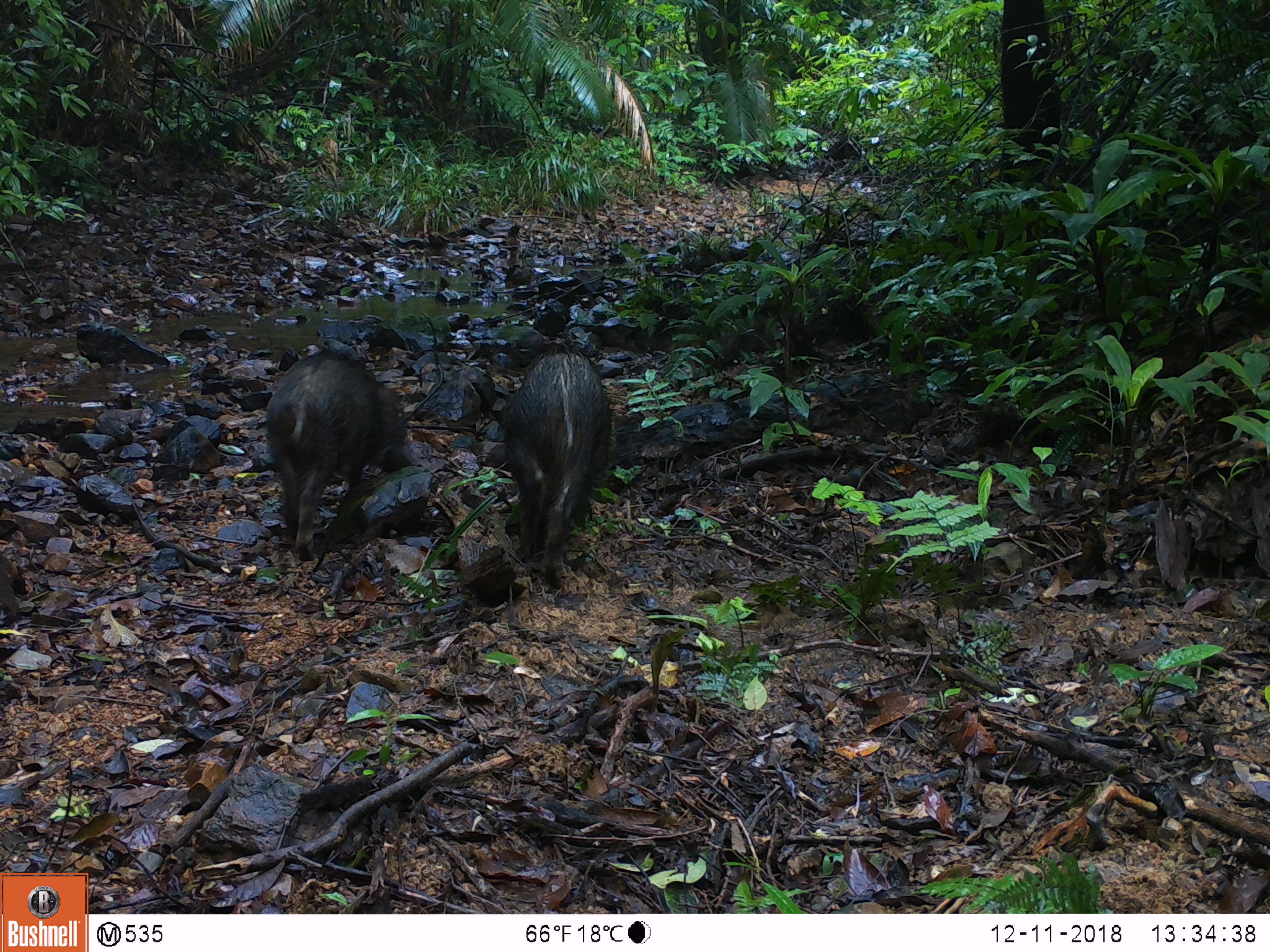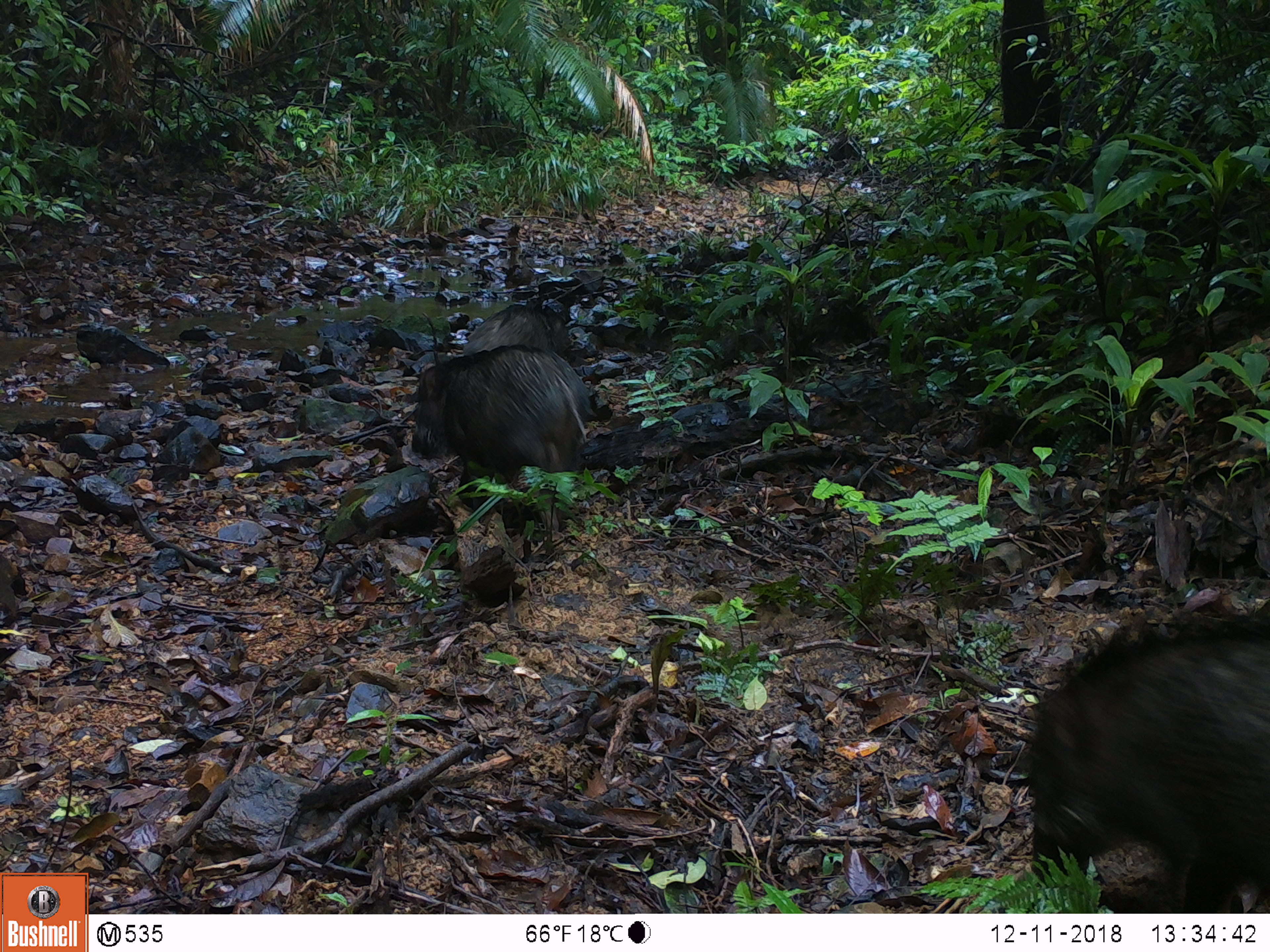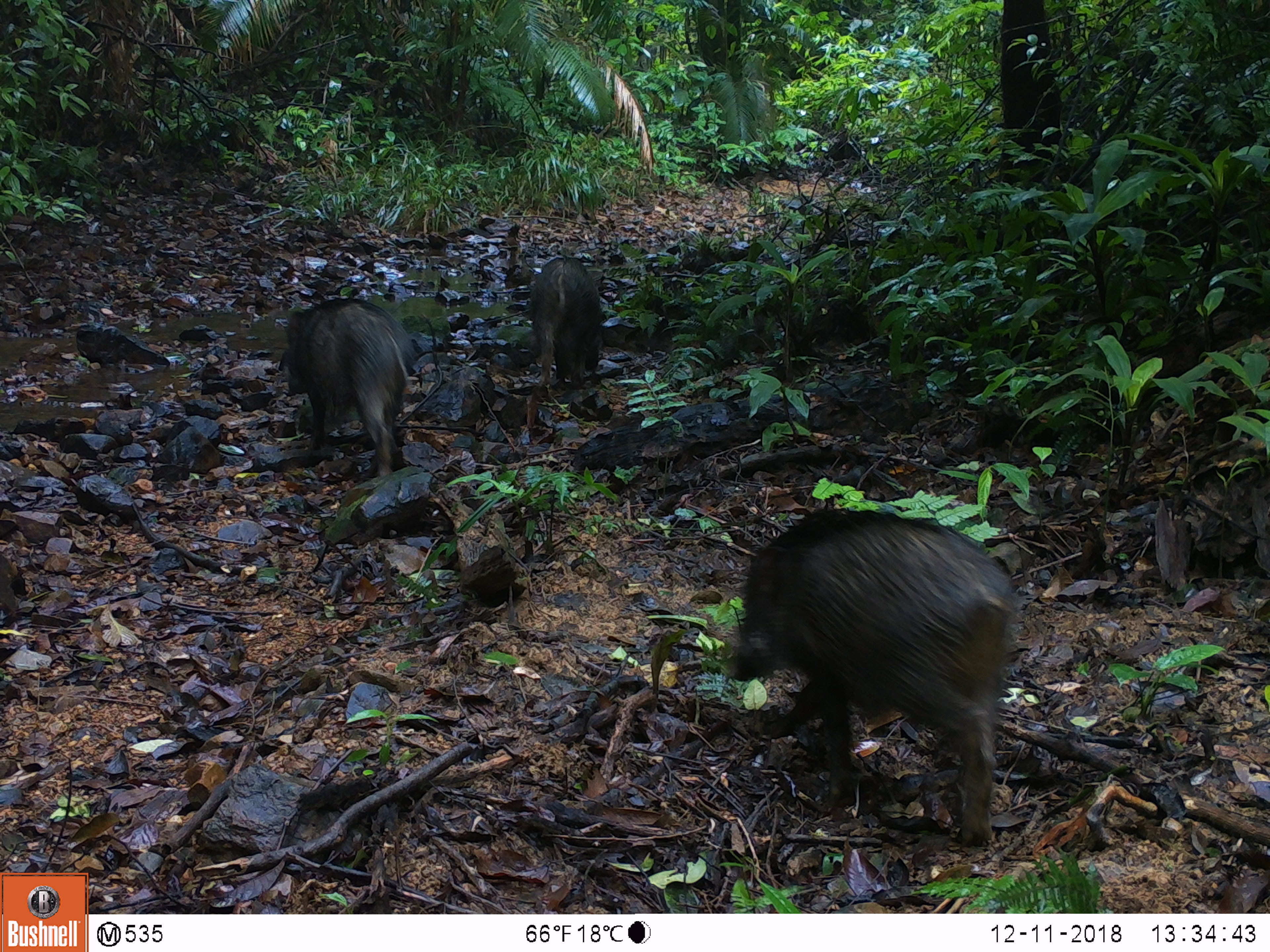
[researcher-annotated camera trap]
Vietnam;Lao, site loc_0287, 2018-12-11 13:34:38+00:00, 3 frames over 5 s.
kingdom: Animalia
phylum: Chordata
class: Mammalia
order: Artiodactyla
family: Suidae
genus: Sus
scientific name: Sus scrofa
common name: eurasian wild pig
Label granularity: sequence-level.